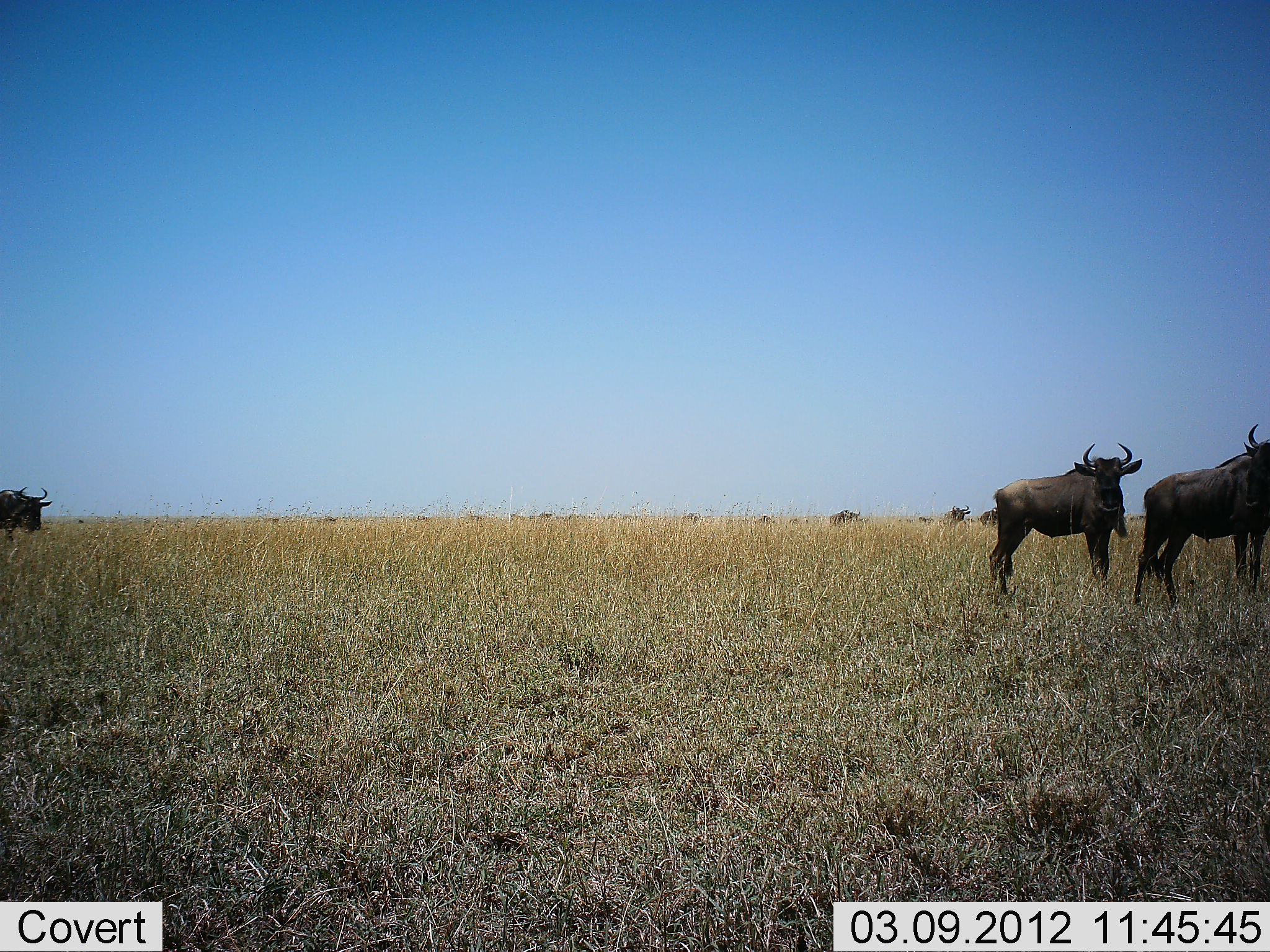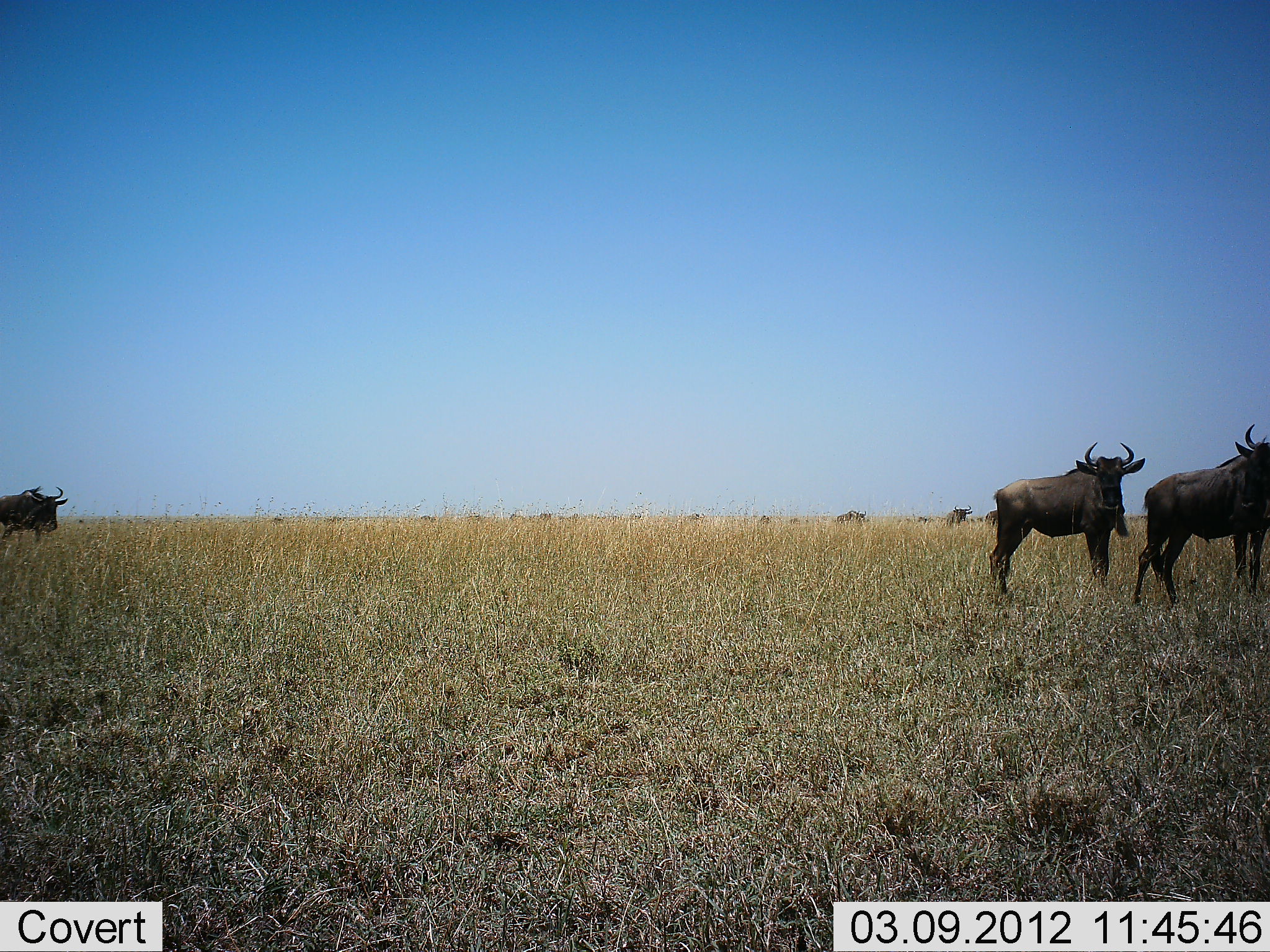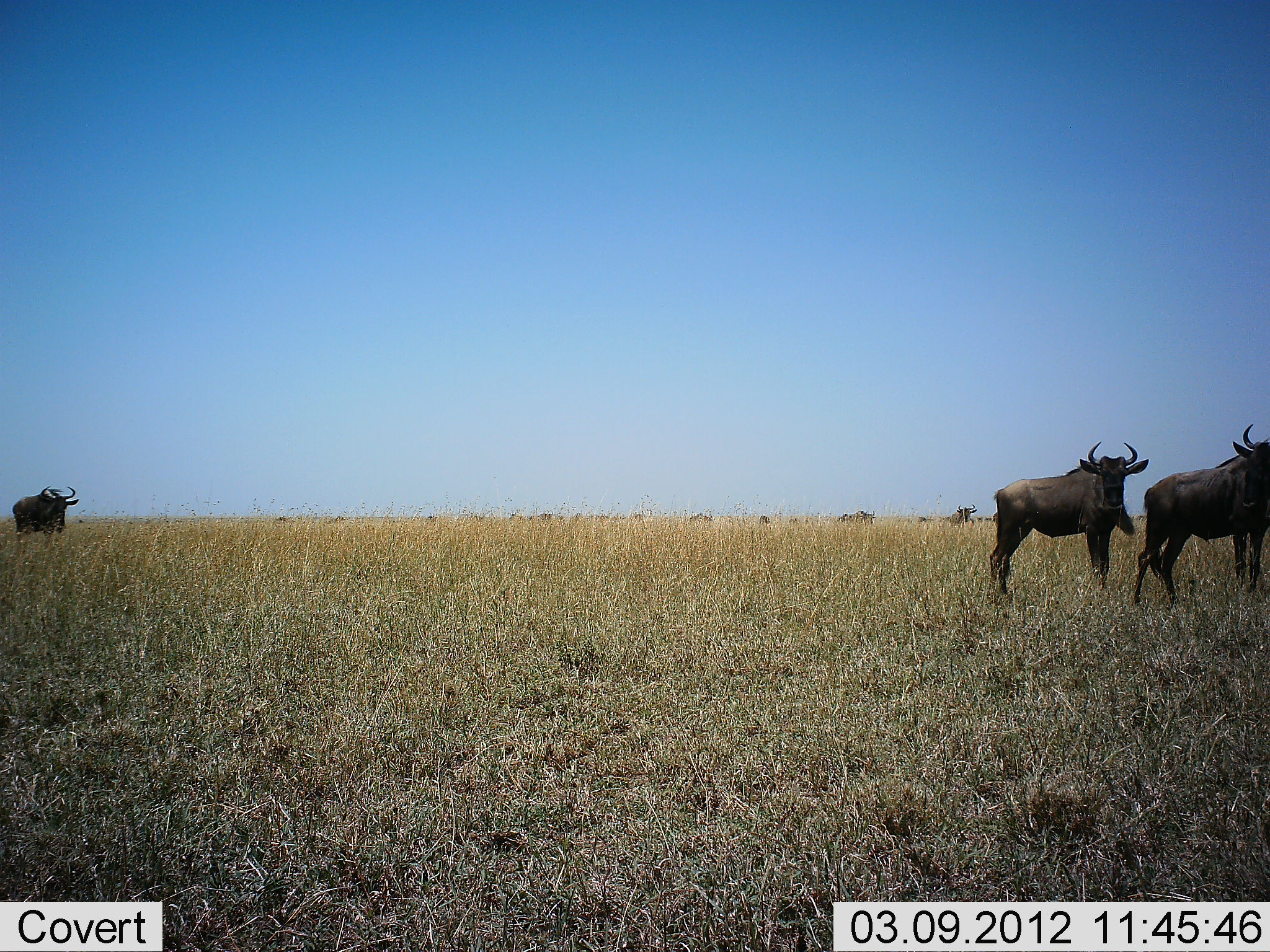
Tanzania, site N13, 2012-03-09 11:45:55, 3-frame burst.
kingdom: Animalia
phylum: Chordata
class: Mammalia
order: Artiodactyla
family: Bovidae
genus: Connochaetes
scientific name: Connochaetes taurinus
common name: blue wildebeest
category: wildebeest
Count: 11-50.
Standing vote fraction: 83%.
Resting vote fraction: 4%.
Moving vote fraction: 75%.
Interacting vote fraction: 0%.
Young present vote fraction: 0%.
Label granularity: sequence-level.